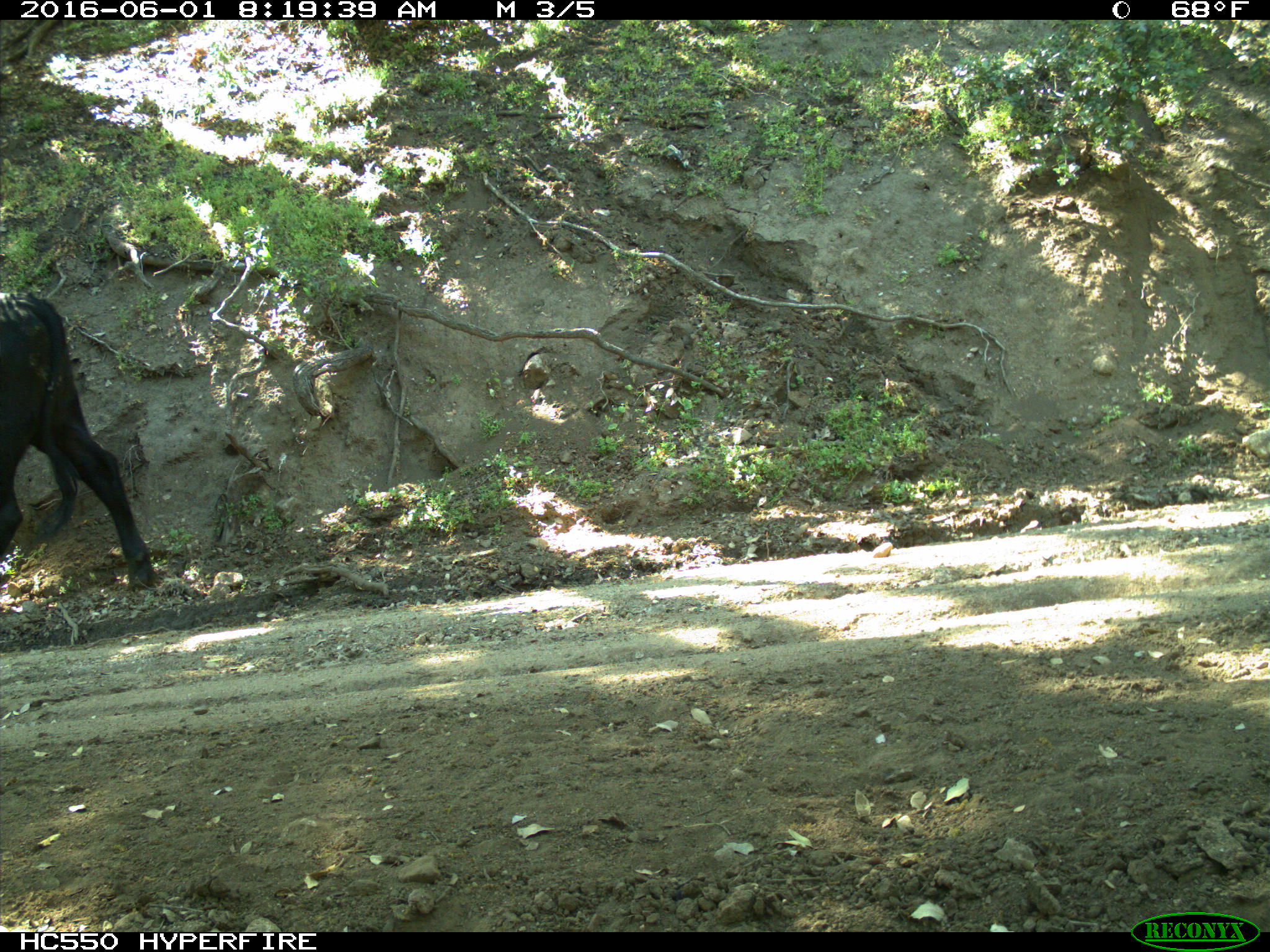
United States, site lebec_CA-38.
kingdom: Animalia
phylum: Chordata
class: Mammalia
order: Artiodactyla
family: Bovidae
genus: Bos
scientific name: Bos taurus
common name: domestic cow